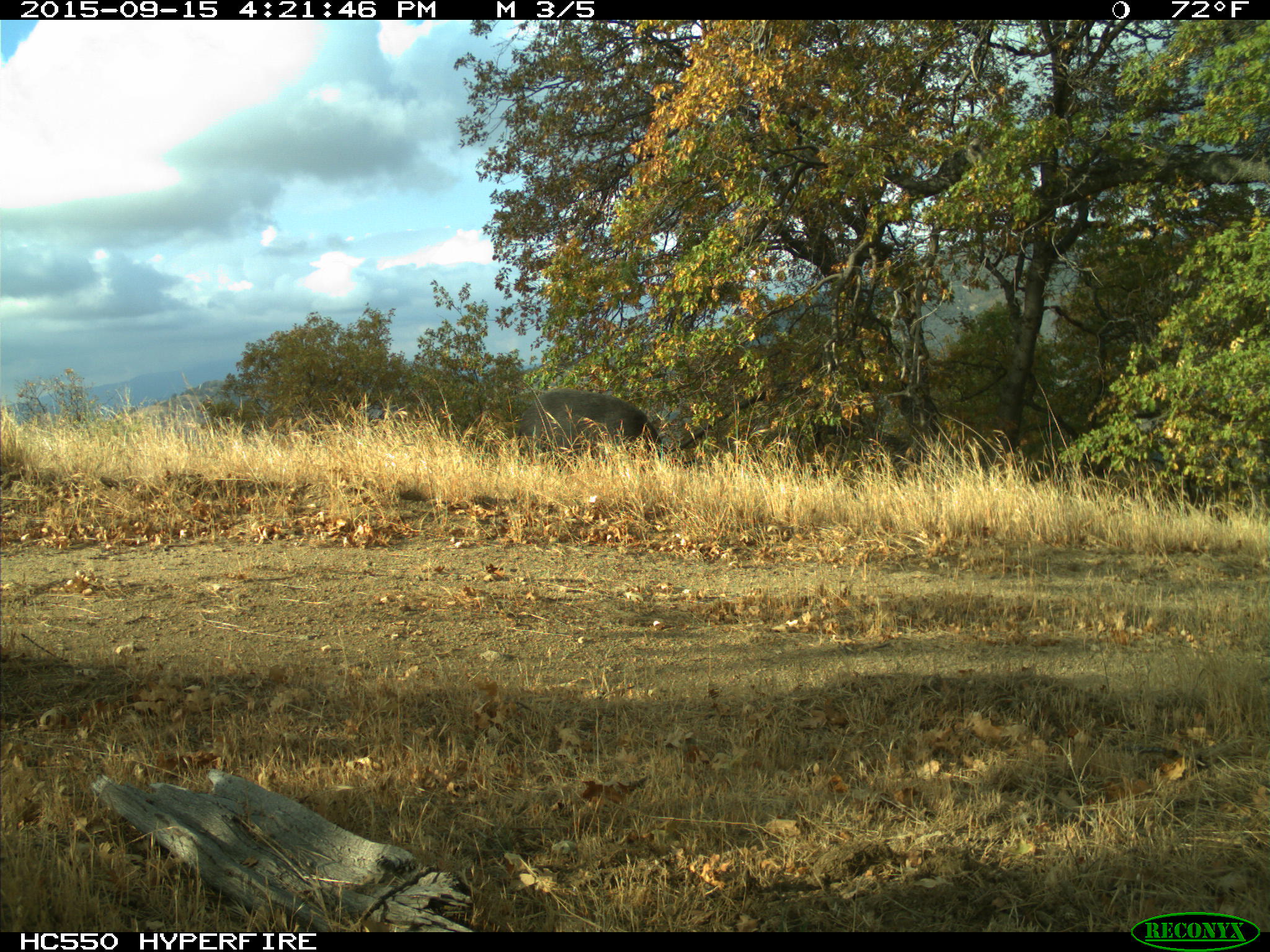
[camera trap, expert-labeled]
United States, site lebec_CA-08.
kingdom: Animalia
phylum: Chordata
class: Mammalia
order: Artiodactyla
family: Suidae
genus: Sus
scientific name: Sus scrofa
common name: wild boar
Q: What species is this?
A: Sus scrofa (wild boar).